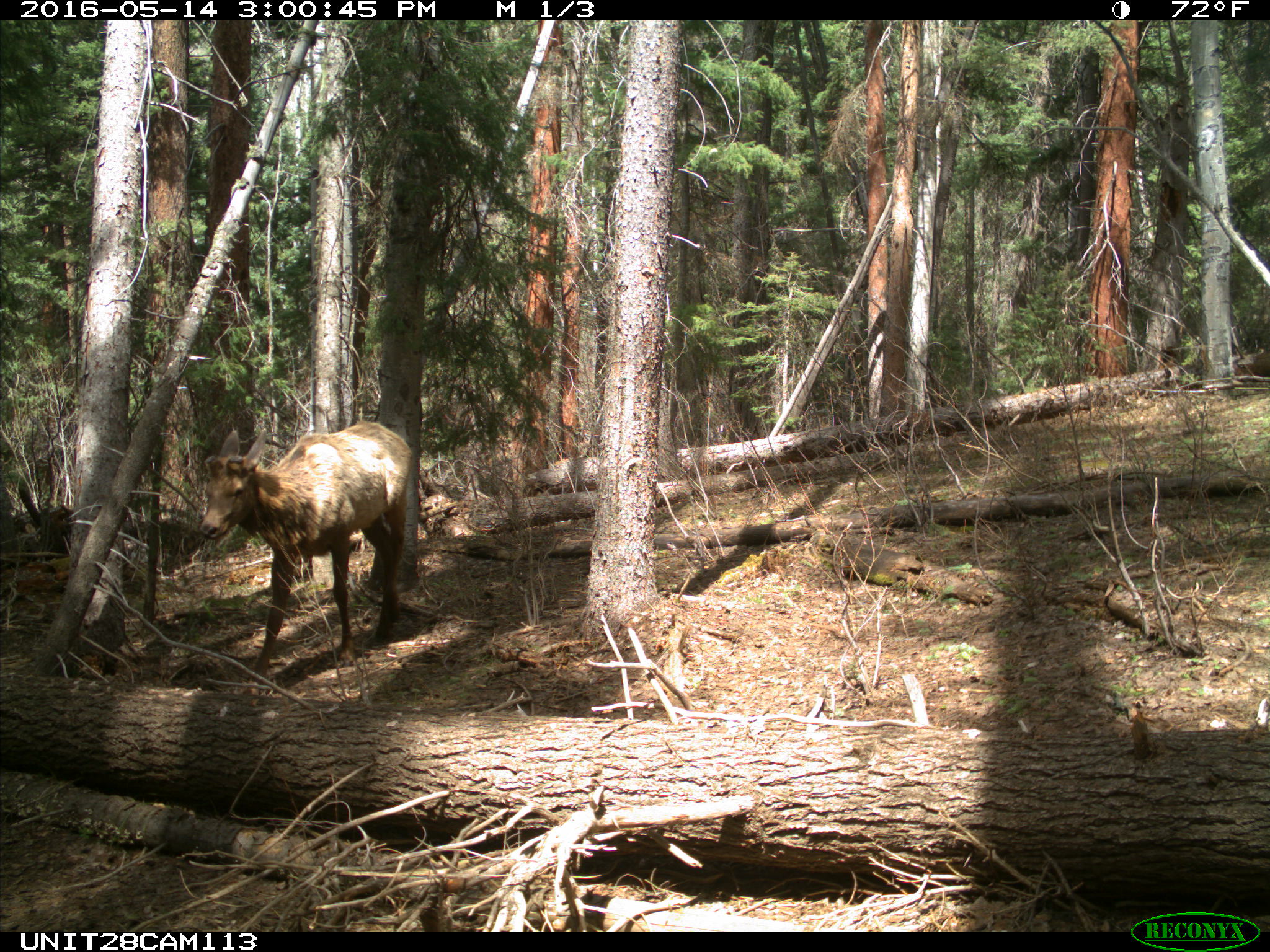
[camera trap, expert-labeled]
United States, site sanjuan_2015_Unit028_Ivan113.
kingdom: Animalia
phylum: Chordata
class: Mammalia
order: Artiodactyla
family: Cervidae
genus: Cervus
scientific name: Cervus elaphus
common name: red deer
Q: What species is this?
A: Cervus elaphus (red deer).